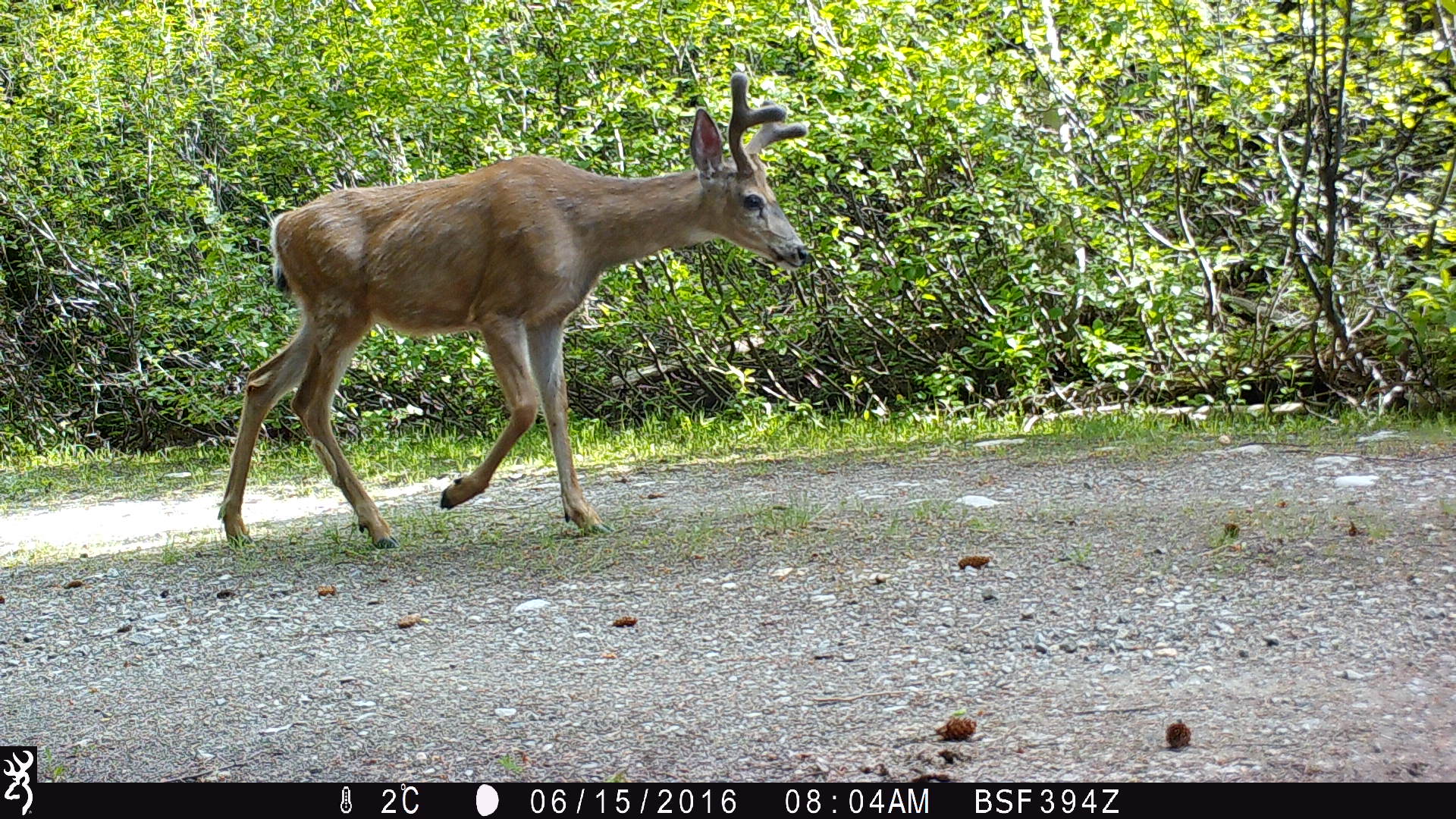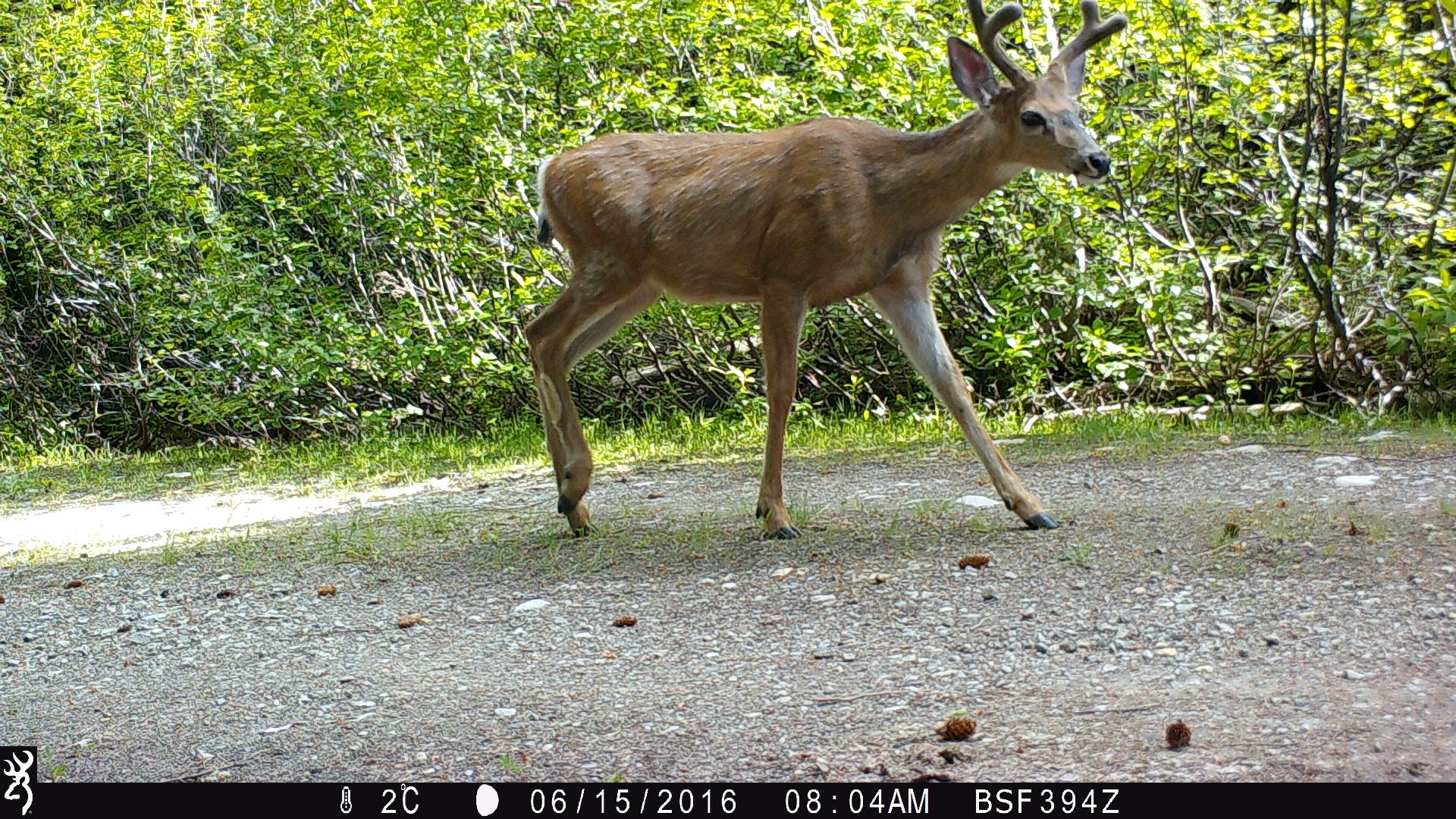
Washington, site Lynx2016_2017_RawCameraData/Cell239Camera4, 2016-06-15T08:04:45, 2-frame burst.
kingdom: Animalia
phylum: Chordata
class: Mammalia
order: Artiodactyla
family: Cervidae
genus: Odocoileus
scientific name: Odocoileus hemionus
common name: mule deer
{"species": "Odocoileus hemionus (mule deer)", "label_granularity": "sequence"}